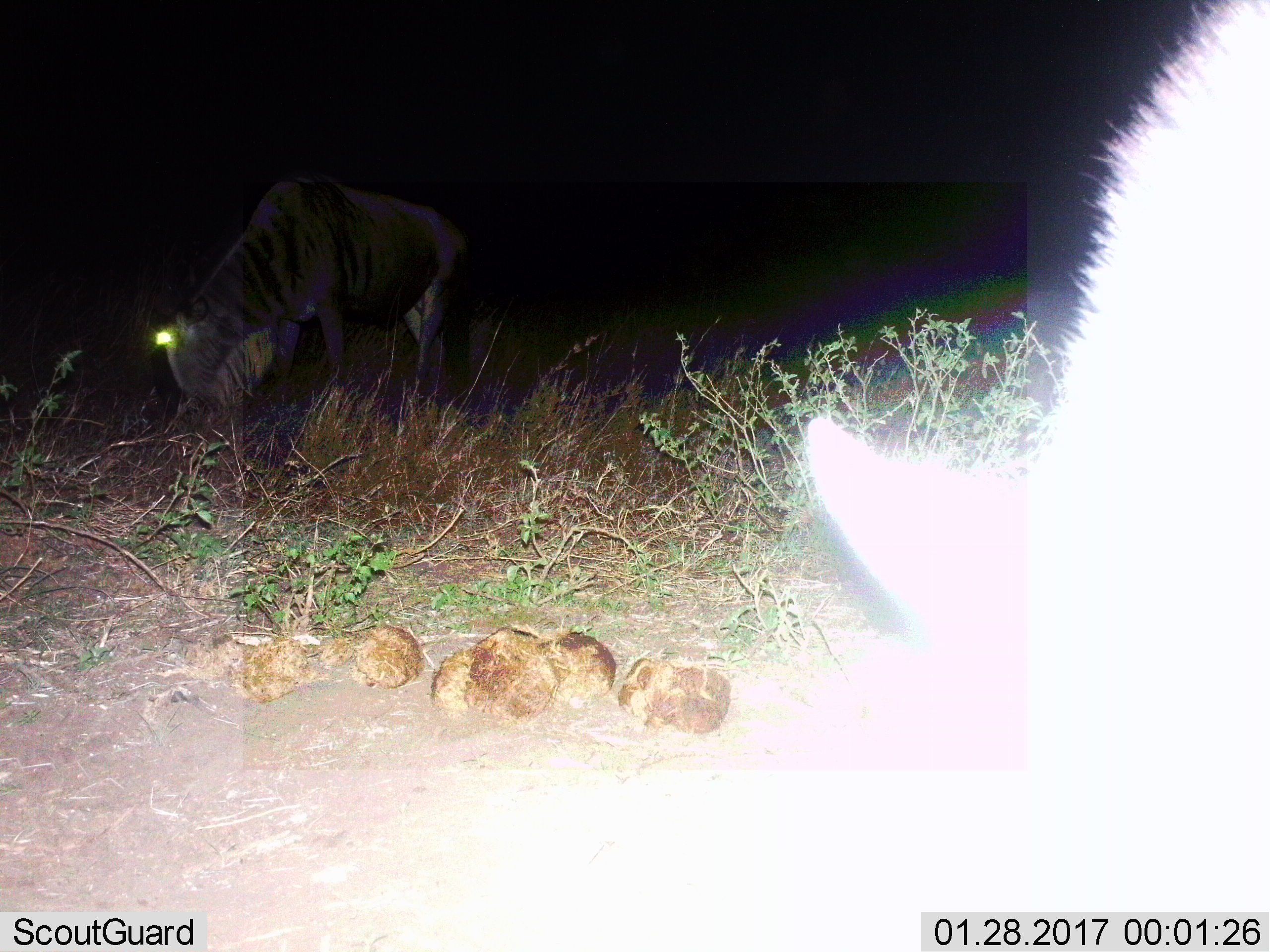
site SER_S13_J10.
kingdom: Animalia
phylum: Chordata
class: Mammalia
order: Artiodactyla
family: Bovidae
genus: Connochaetes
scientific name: Connochaetes taurinus taurinus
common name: blue wildebeest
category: wildebeestblue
Wildebeestblue (blue wildebeest) (Connochaetes taurinus taurinus), count 2. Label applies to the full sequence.